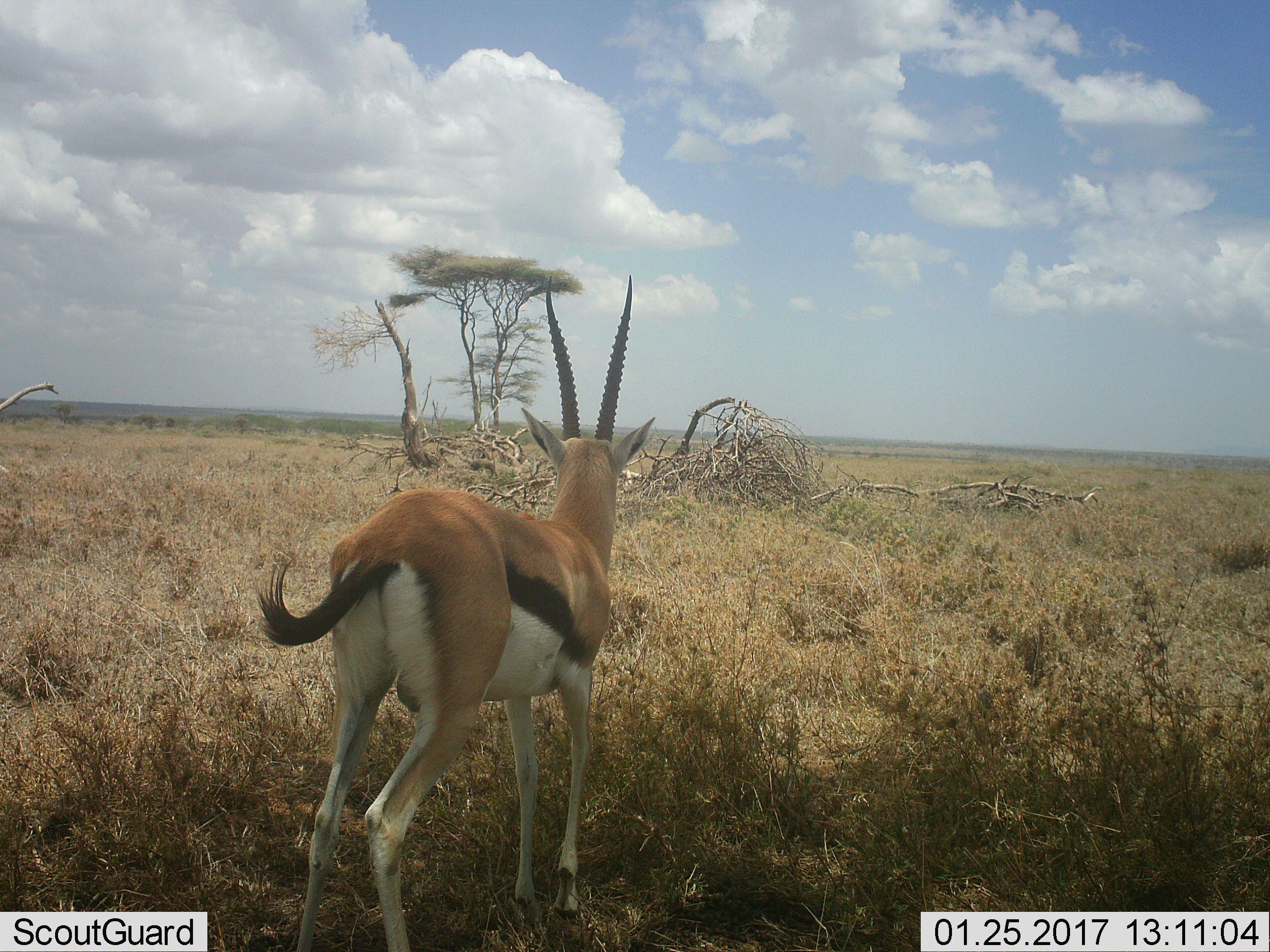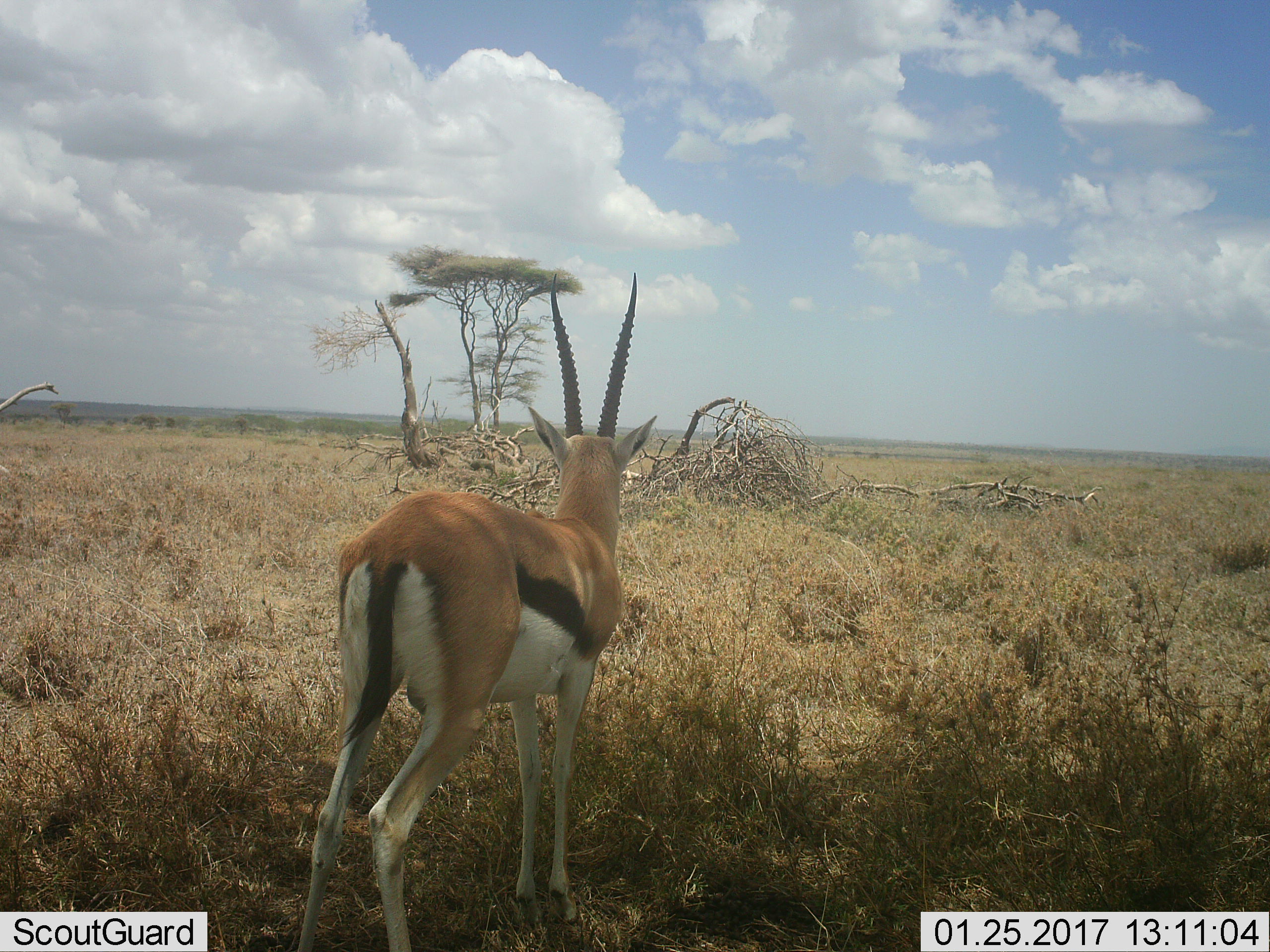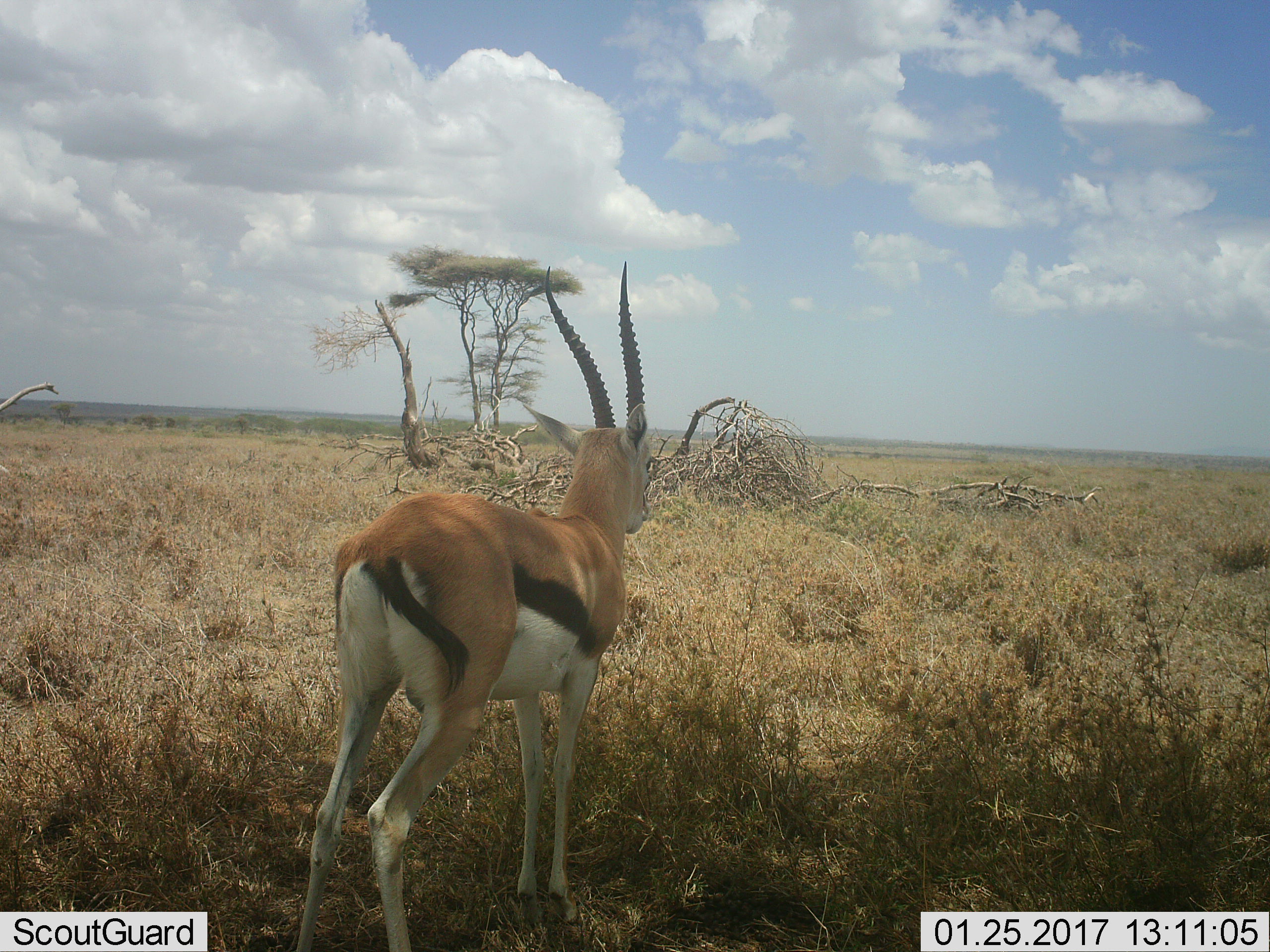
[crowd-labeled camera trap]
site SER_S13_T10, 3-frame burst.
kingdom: Animalia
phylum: Chordata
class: Mammalia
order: Artiodactyla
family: Bovidae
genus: Eudorcas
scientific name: Eudorcas thomsonii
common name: thomson's gazelle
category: gazellethomsons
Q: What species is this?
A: Gazellethomsons (thomson's gazelle) (Eudorcas thomsonii).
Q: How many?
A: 1.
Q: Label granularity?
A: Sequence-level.